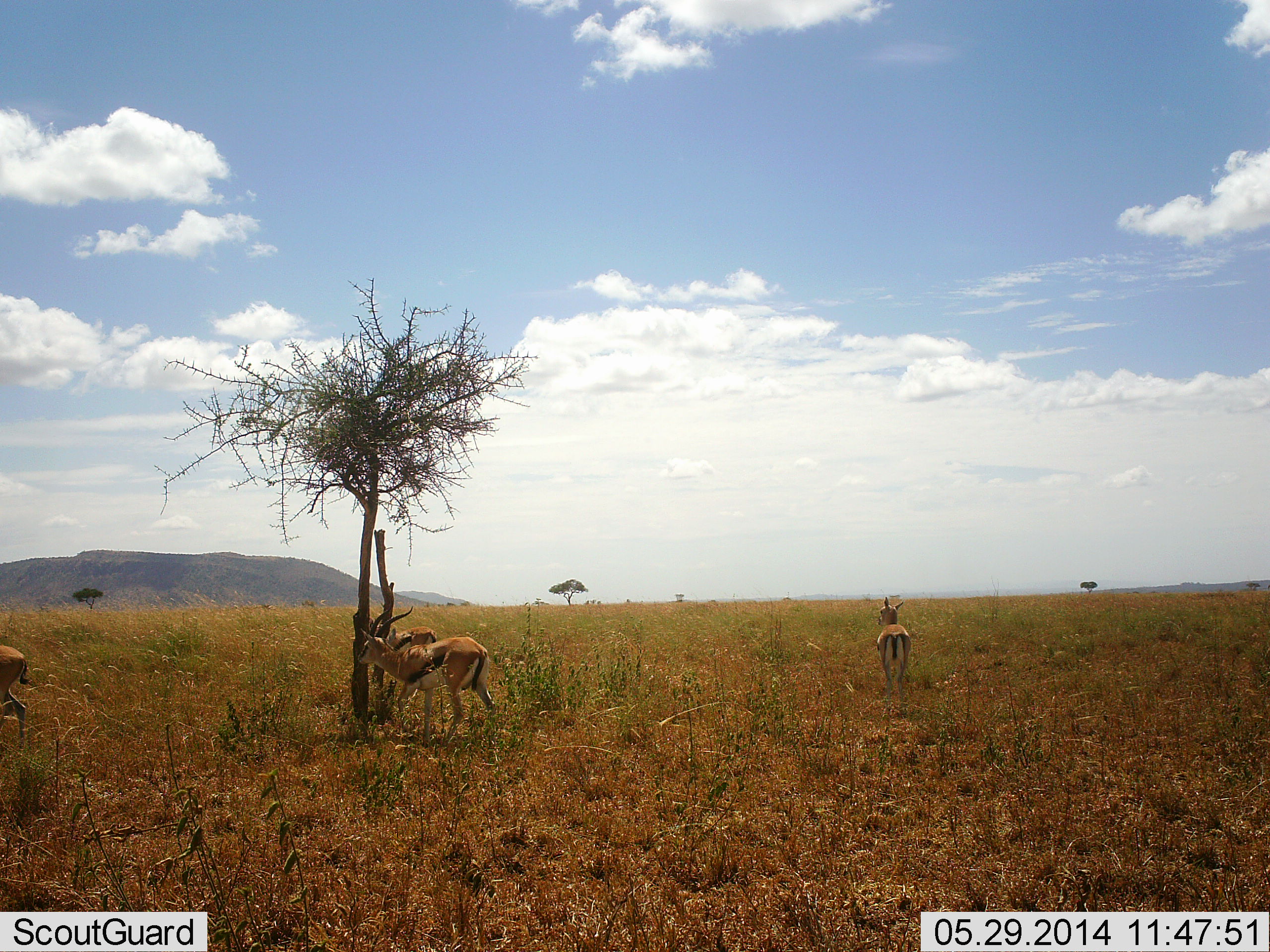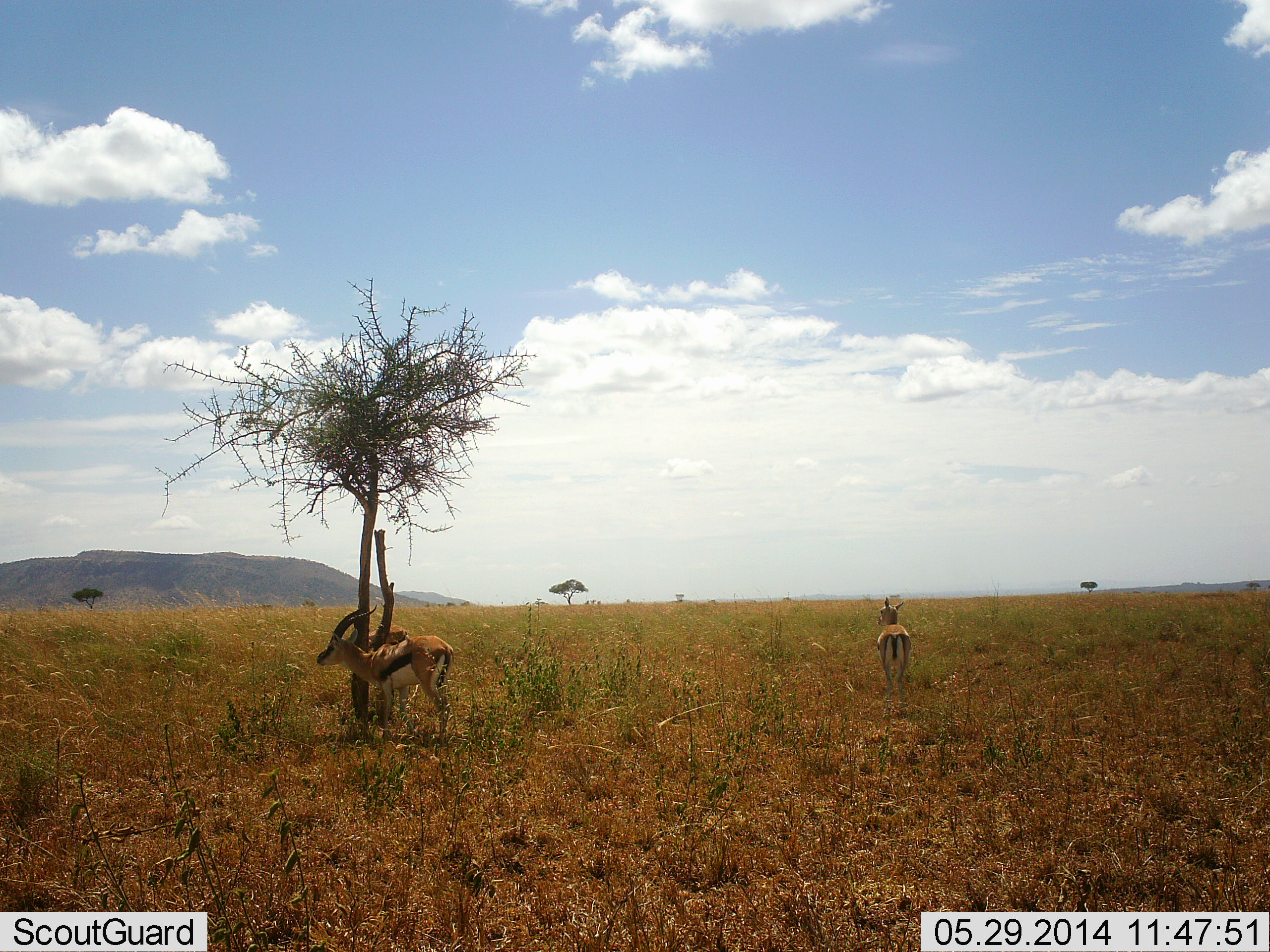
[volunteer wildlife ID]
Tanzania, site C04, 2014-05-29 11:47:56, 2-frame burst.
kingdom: Animalia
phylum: Chordata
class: Mammalia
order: Artiodactyla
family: Bovidae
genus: Eudorcas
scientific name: Eudorcas thomsonii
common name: thomson's gazelle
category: gazellethomsons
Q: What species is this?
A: Gazellethomsons (thomson's gazelle) (Eudorcas thomsonii).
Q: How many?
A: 3.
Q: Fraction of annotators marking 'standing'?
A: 100%.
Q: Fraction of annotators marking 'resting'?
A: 10%.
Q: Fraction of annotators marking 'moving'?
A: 50%.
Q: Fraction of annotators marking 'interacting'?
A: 0%.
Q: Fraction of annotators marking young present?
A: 0%.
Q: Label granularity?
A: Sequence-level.